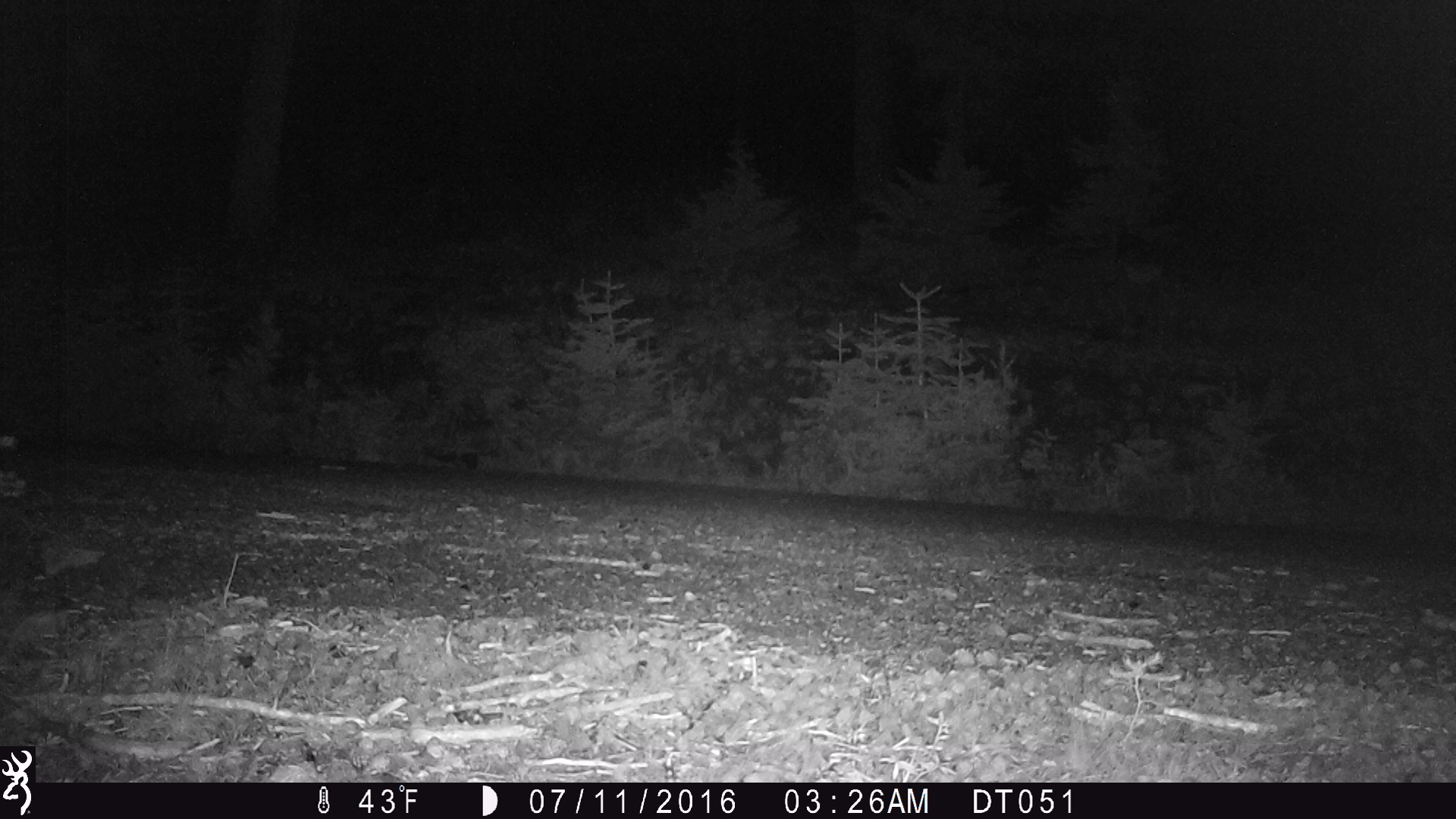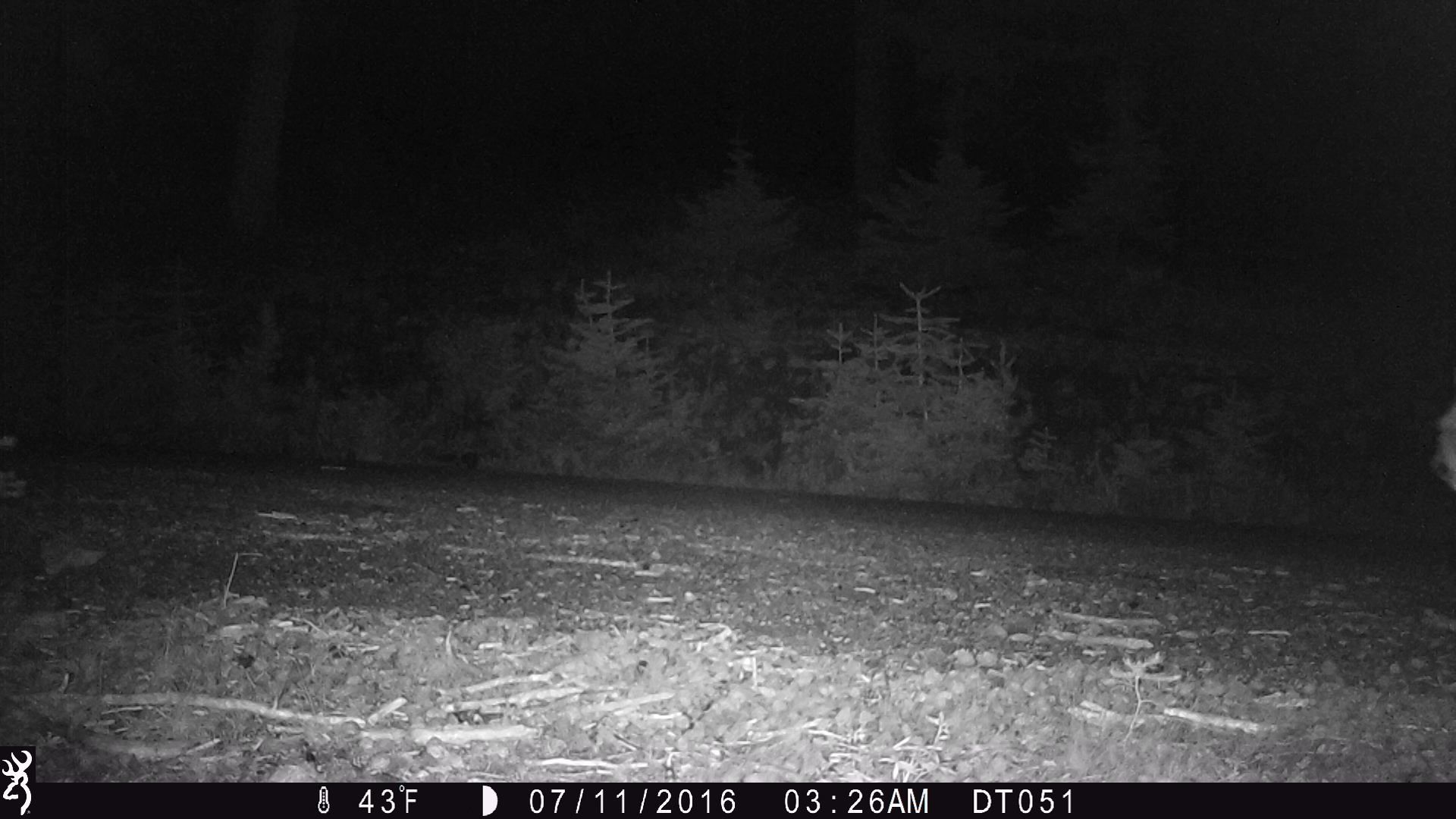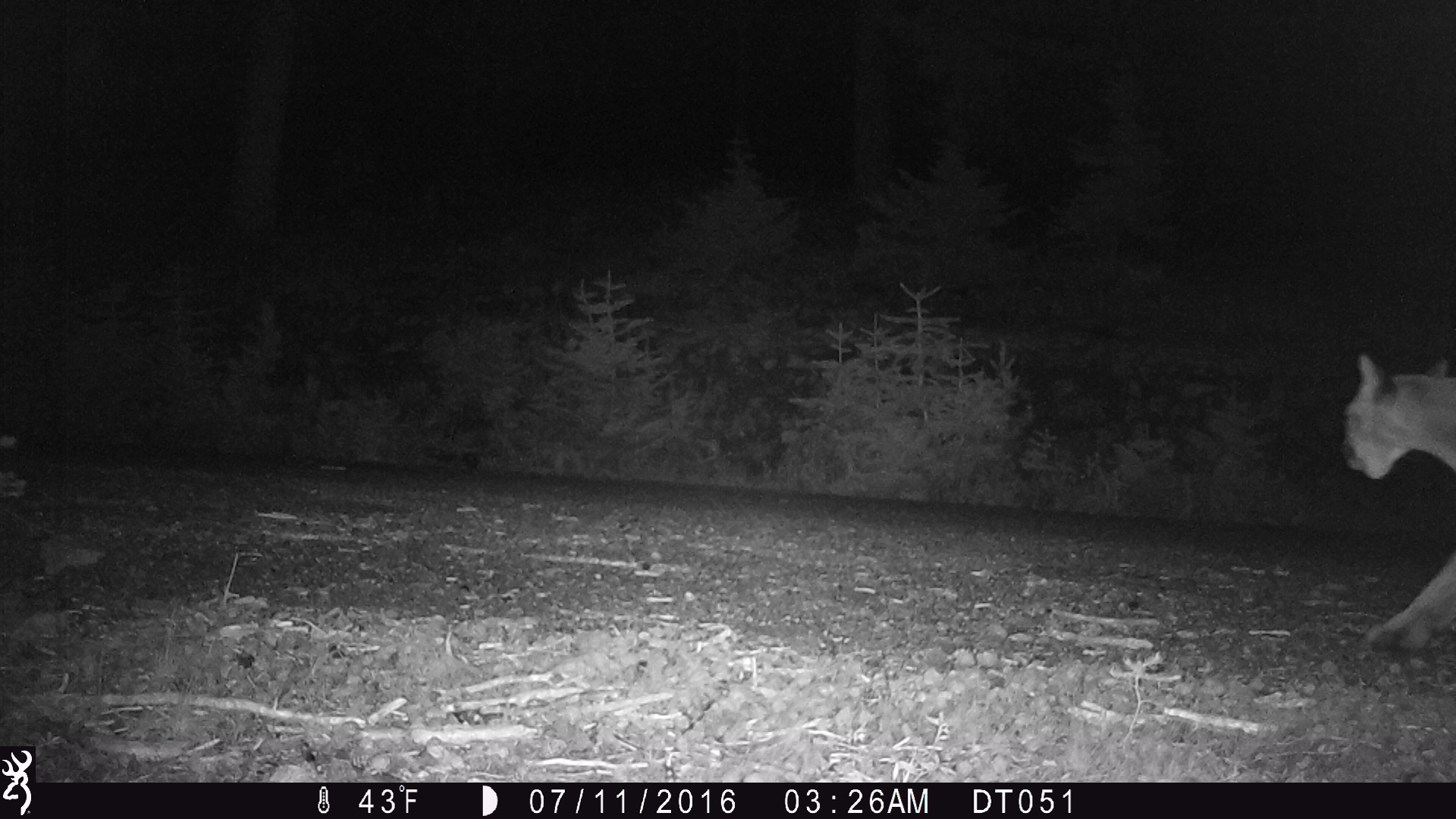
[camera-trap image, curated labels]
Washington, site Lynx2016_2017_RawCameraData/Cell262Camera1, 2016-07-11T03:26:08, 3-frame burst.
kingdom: Animalia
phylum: Chordata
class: Mammalia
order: Carnivora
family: Felidae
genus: Puma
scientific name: Puma concolor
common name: mountain lion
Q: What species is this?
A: Puma concolor (mountain lion).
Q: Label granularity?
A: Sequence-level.